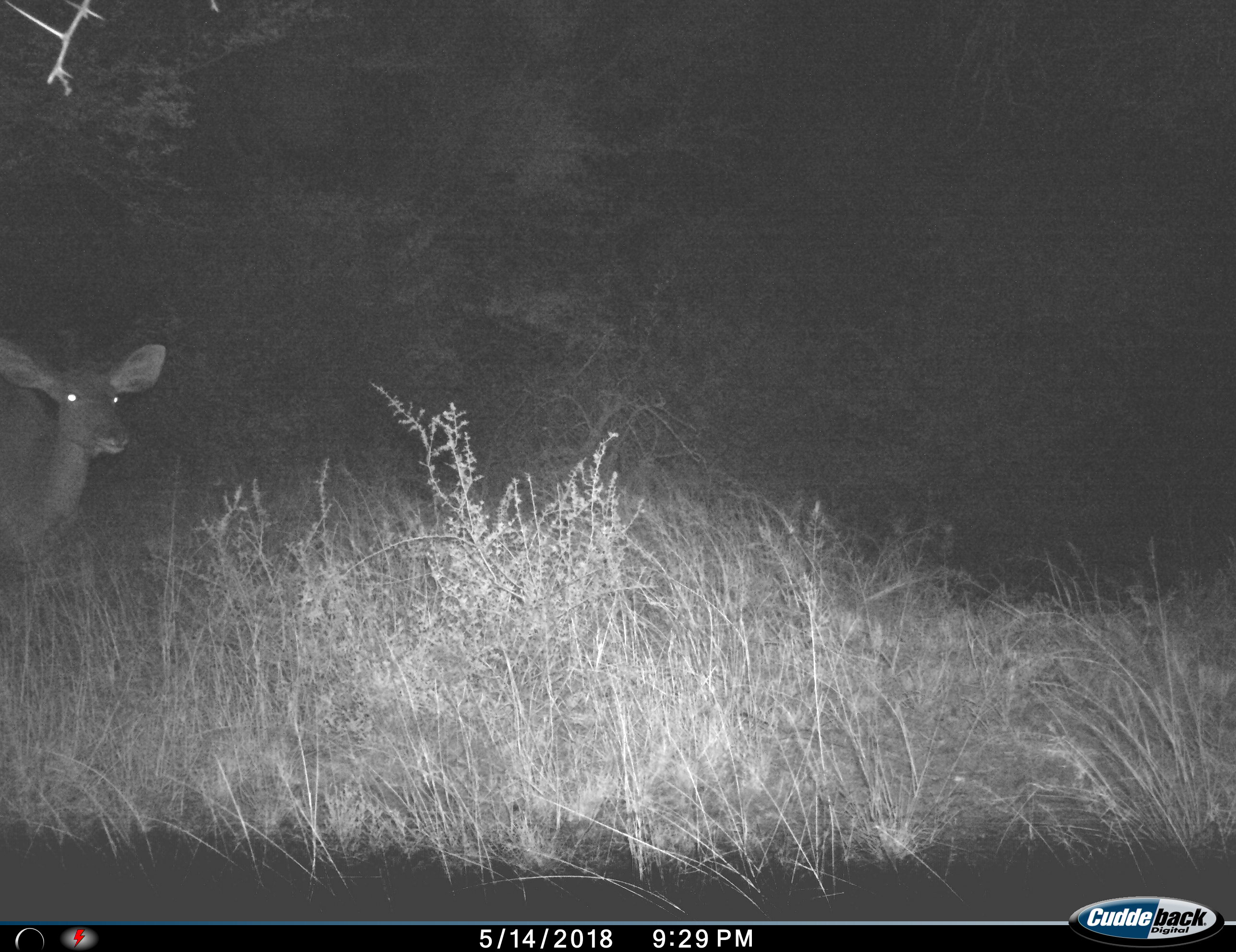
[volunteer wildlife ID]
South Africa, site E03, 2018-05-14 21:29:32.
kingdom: Animalia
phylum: Chordata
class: Mammalia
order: Artiodactyla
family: Bovidae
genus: Tragelaphus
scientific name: Tragelaphus strepsiceros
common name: greater kudu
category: kudu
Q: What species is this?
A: Kudu (greater kudu) (Tragelaphus strepsiceros).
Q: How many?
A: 1.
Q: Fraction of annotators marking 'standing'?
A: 100%.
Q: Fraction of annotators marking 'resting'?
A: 0%.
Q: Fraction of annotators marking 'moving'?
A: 0%.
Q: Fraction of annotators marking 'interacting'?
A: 0%.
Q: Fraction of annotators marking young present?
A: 0%.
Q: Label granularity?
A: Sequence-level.